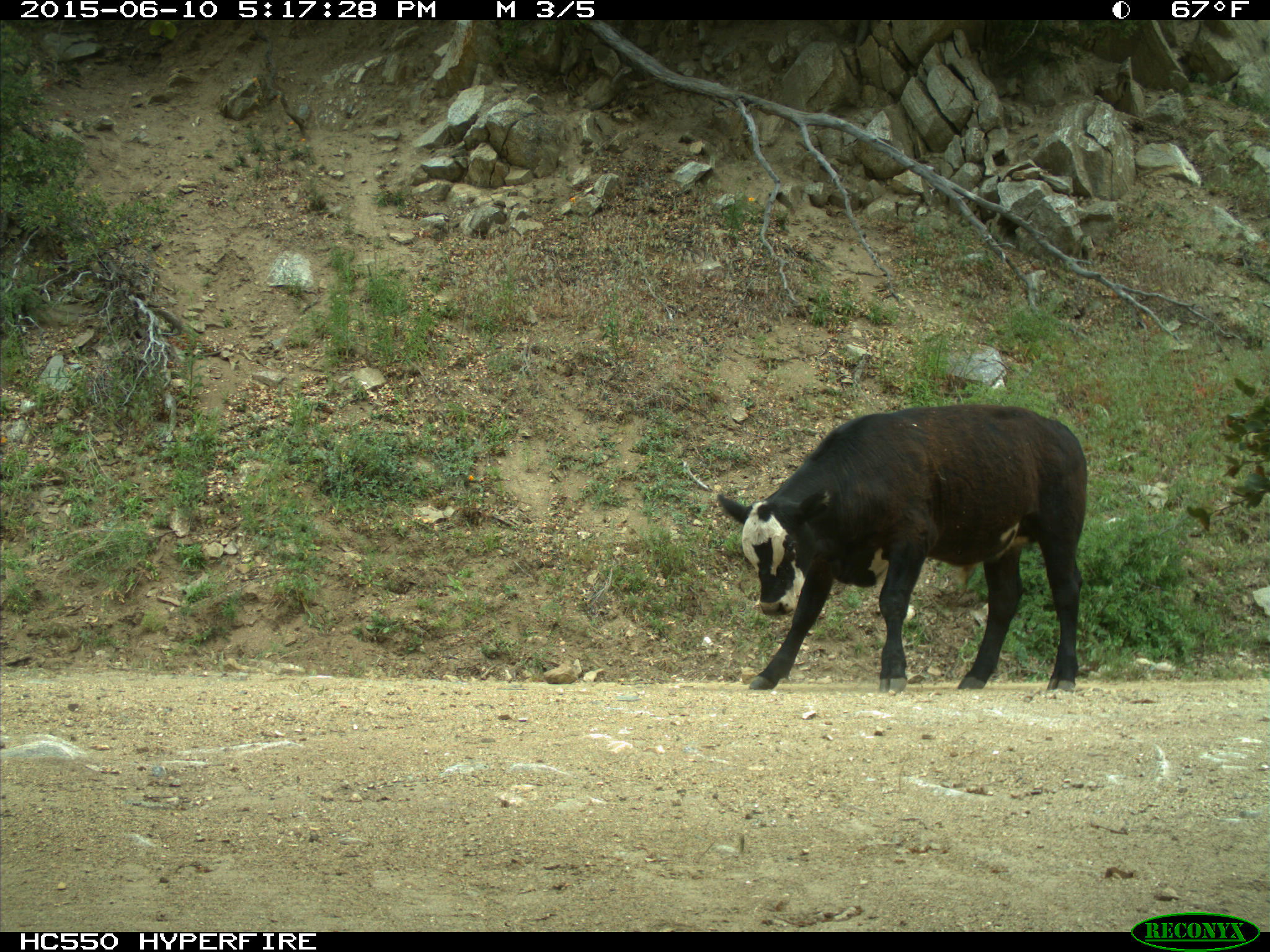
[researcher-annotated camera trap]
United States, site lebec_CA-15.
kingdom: Animalia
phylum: Chordata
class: Mammalia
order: Artiodactyla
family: Bovidae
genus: Bos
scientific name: Bos taurus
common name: domestic cow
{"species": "Bos taurus (domestic cow)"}